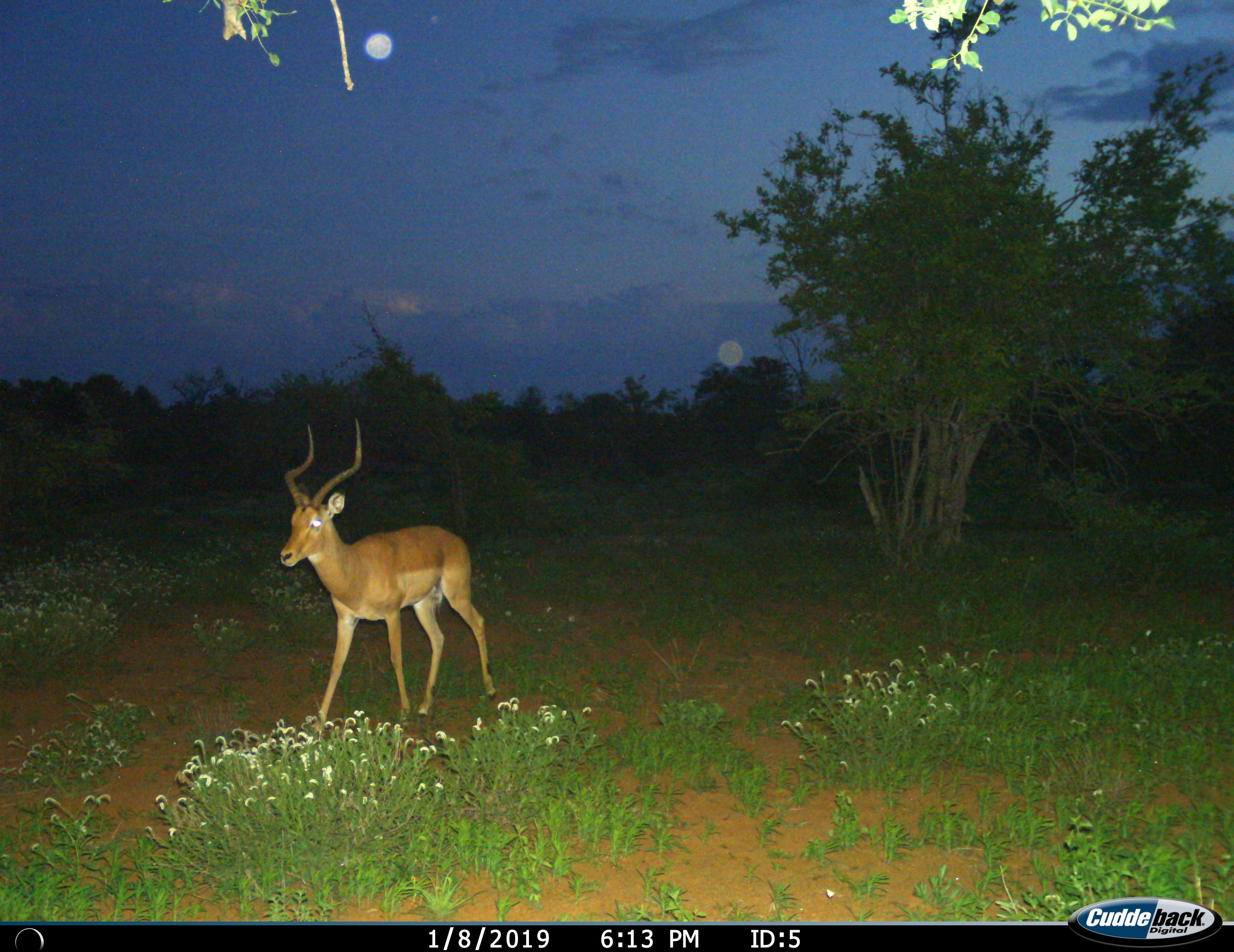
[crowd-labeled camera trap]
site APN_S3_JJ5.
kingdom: Animalia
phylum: Chordata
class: Mammalia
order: Artiodactyla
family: Bovidae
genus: Aepyceros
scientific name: Aepyceros melampus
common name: impala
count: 1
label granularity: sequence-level